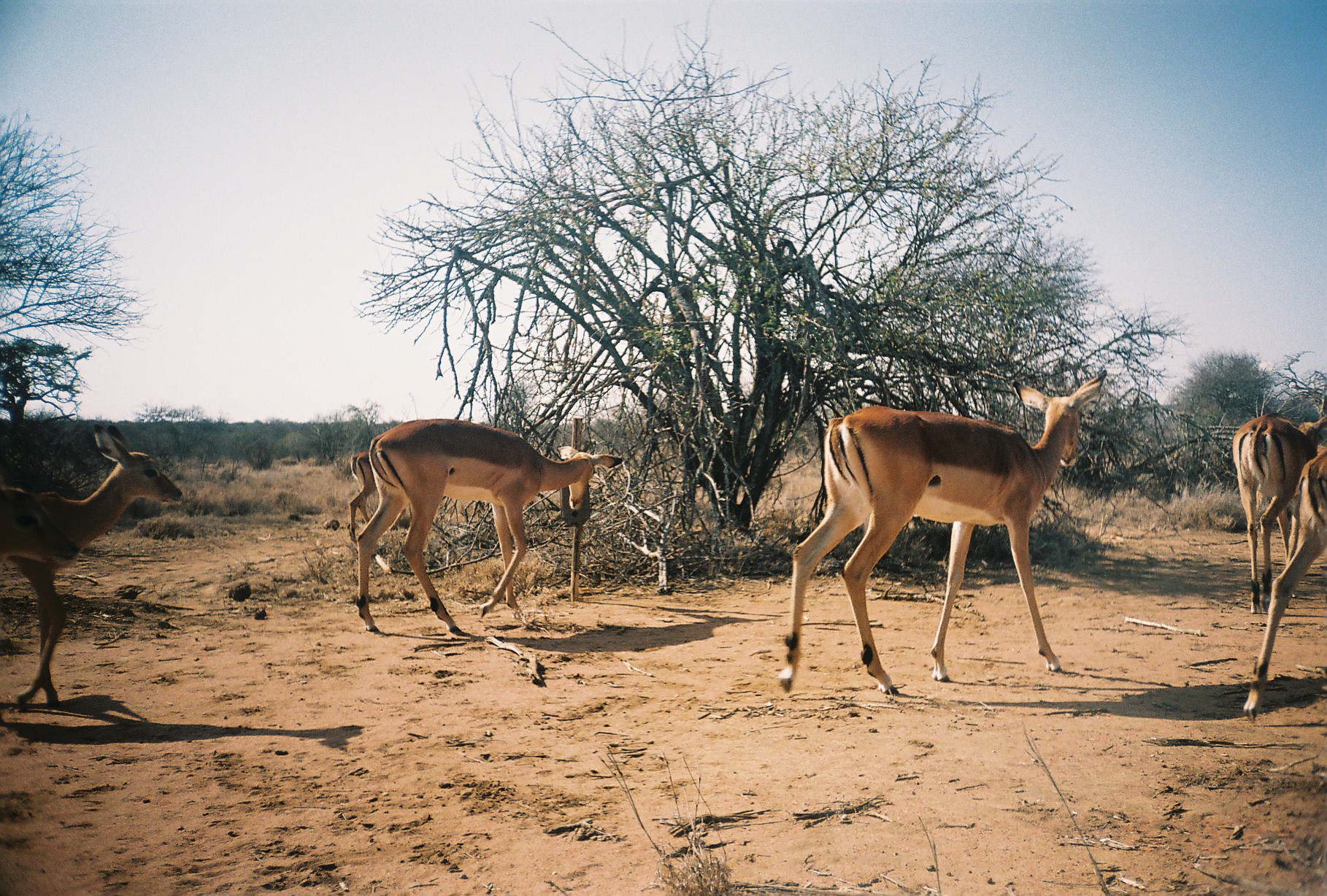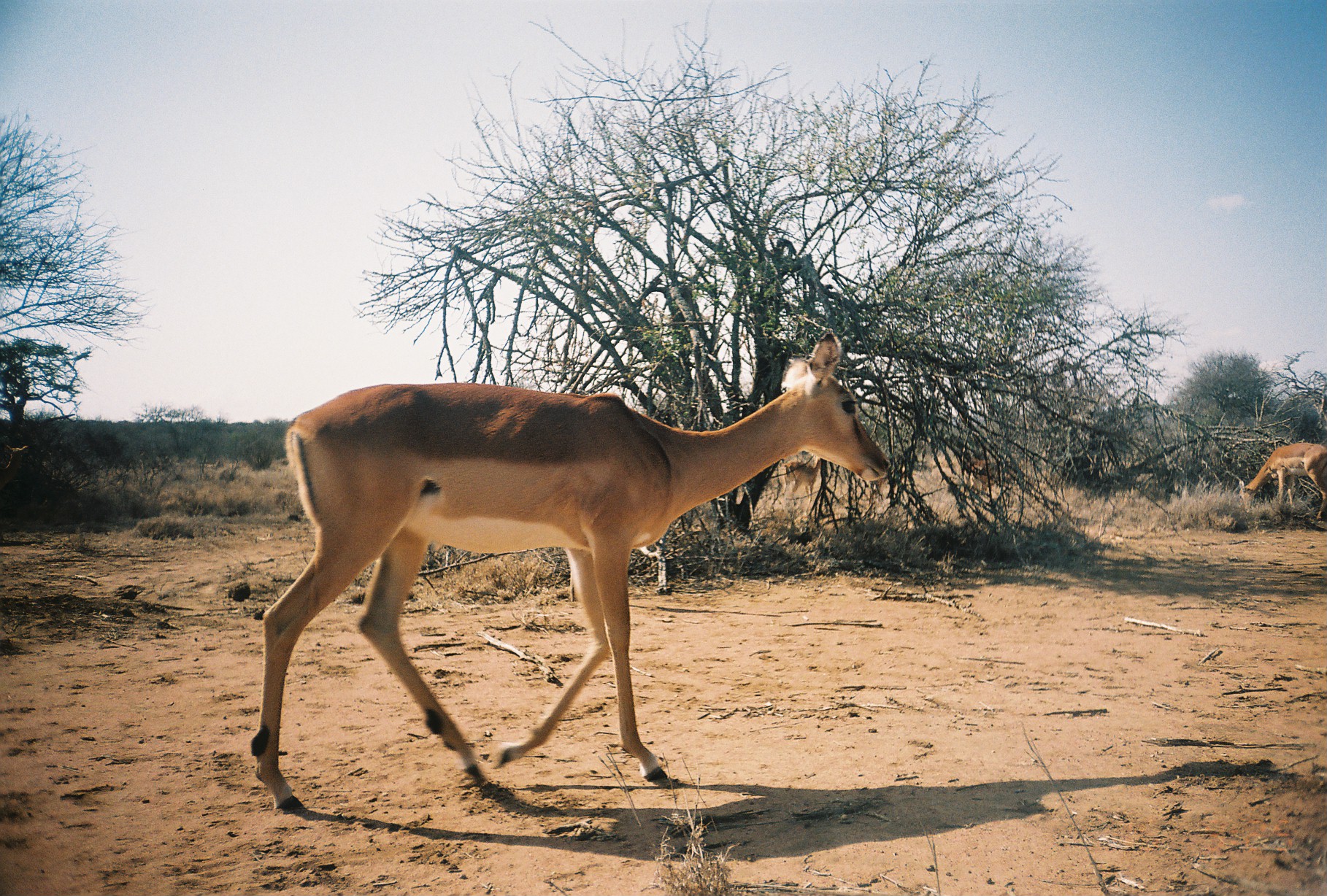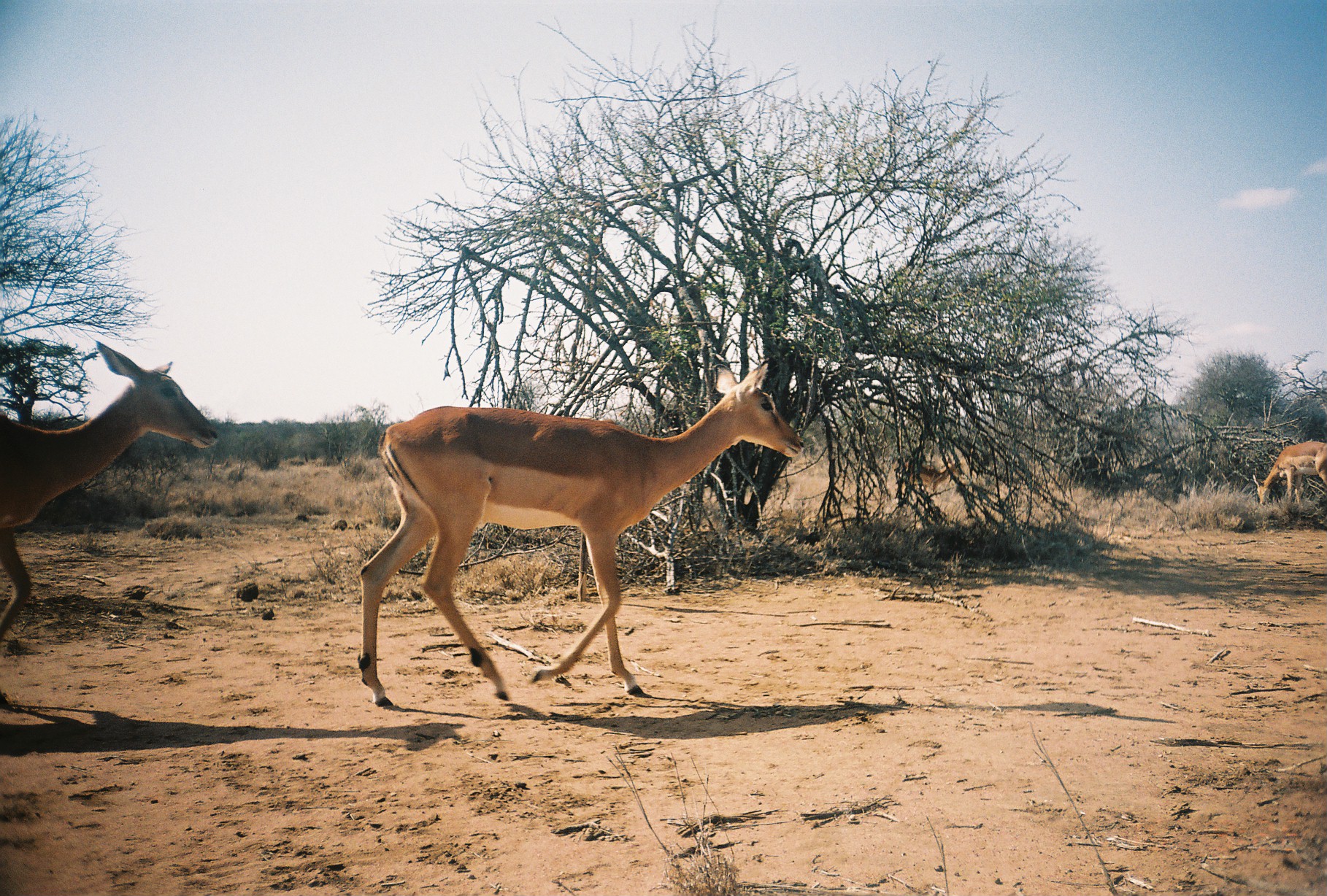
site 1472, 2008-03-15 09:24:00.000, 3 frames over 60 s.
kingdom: Animalia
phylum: Chordata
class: Mammalia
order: Artiodactyla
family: Bovidae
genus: Aepyceros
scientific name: Aepyceros melampus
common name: impala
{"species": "Aepyceros melampus (impala)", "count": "7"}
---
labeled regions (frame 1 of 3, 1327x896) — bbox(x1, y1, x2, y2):
aepyceros melampus: bbox(777, 370, 1106, 693); bbox(354, 419, 624, 636); bbox(4, 419, 179, 706); bbox(1241, 439, 1326, 730); bbox(0, 460, 79, 727); bbox(1231, 412, 1327, 606); bbox(348, 449, 411, 540)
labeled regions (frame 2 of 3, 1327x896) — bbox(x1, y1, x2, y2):
aepyceros melampus: bbox(246, 328, 890, 810); bbox(1235, 441, 1327, 521); bbox(965, 456, 1021, 503); bbox(781, 448, 822, 506)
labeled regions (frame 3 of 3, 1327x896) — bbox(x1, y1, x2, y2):
aepyceros melampus: bbox(354, 361, 810, 709); bbox(0, 335, 216, 699); bbox(1251, 440, 1327, 504); bbox(895, 455, 963, 499)